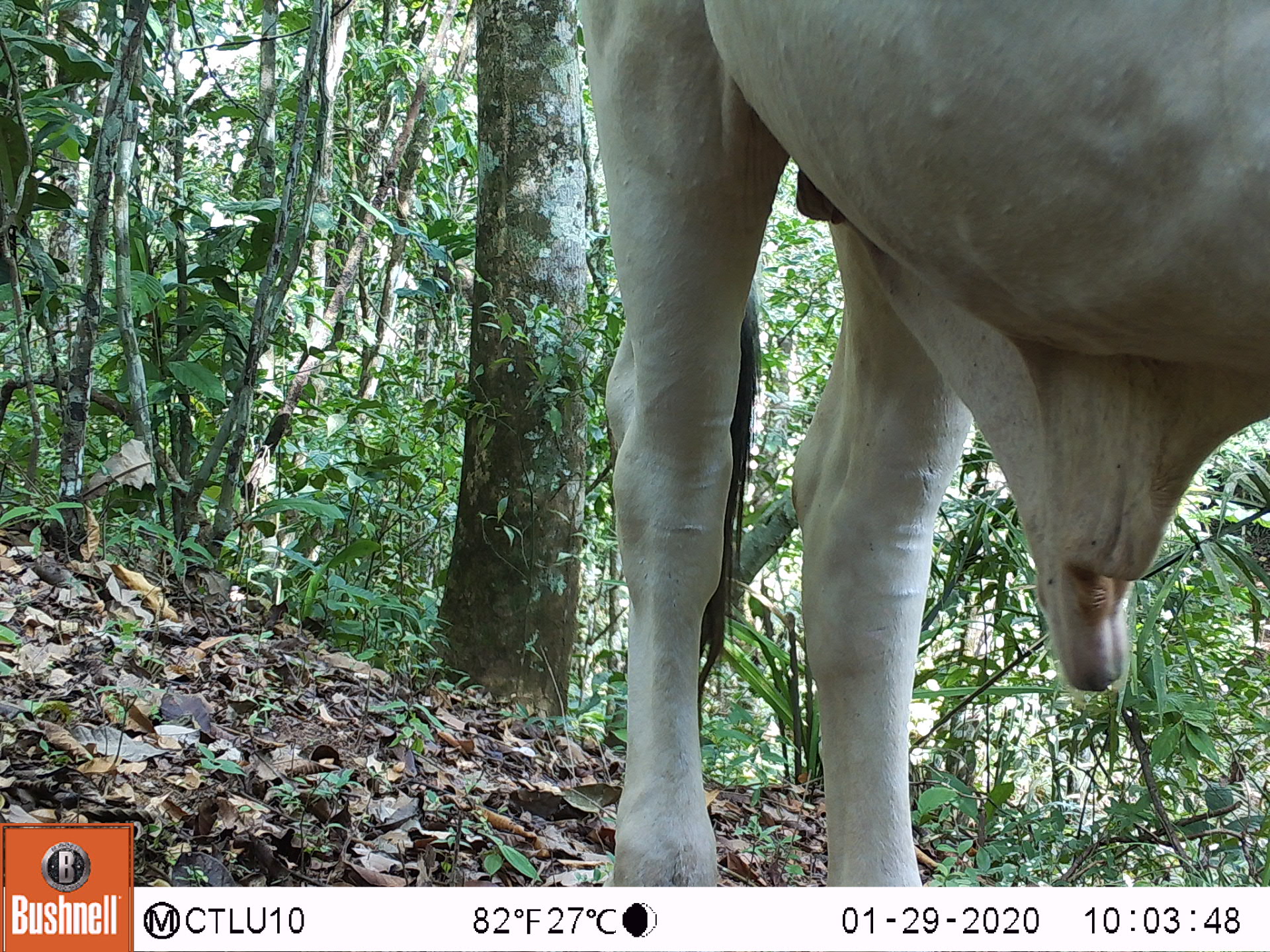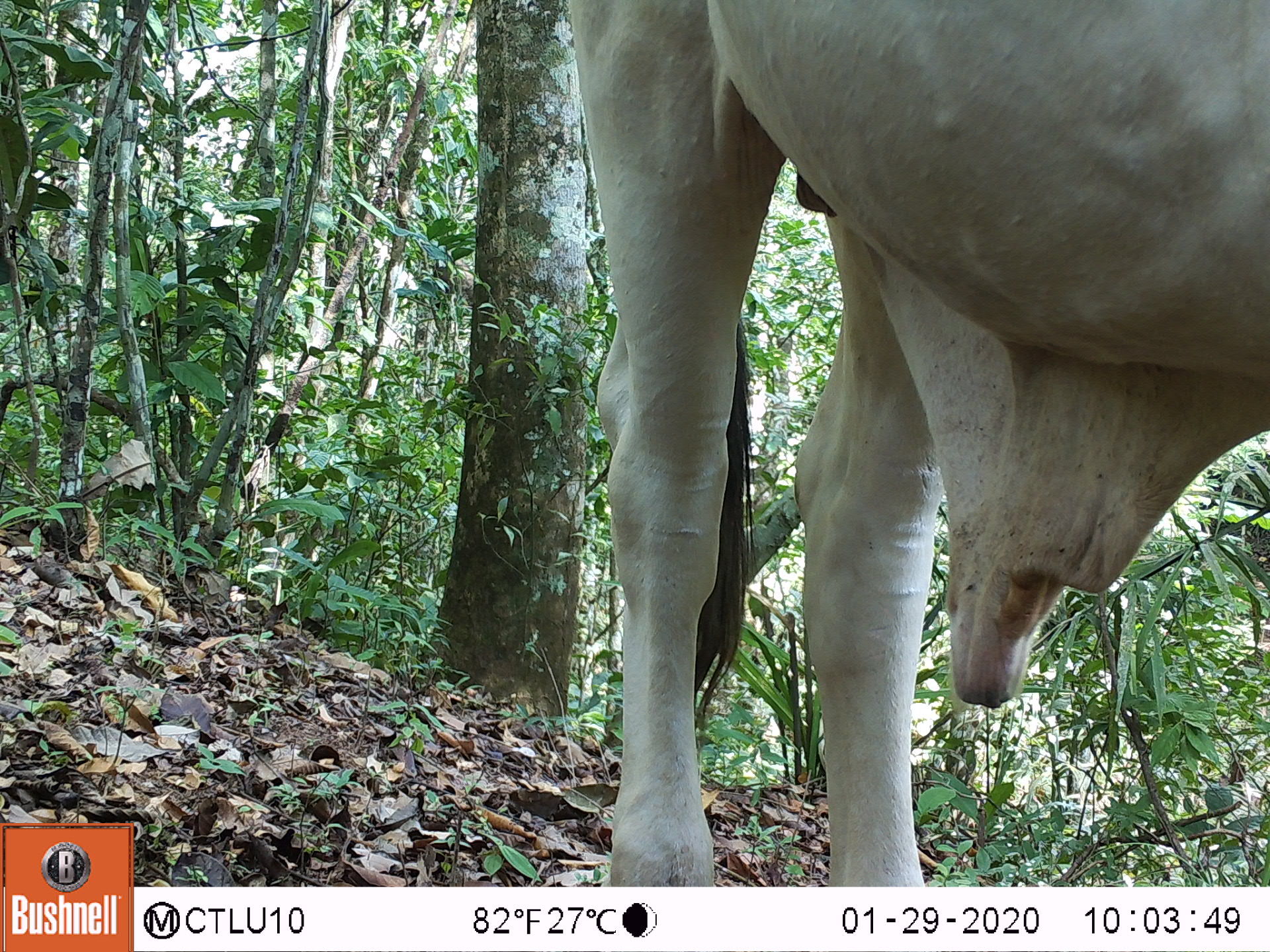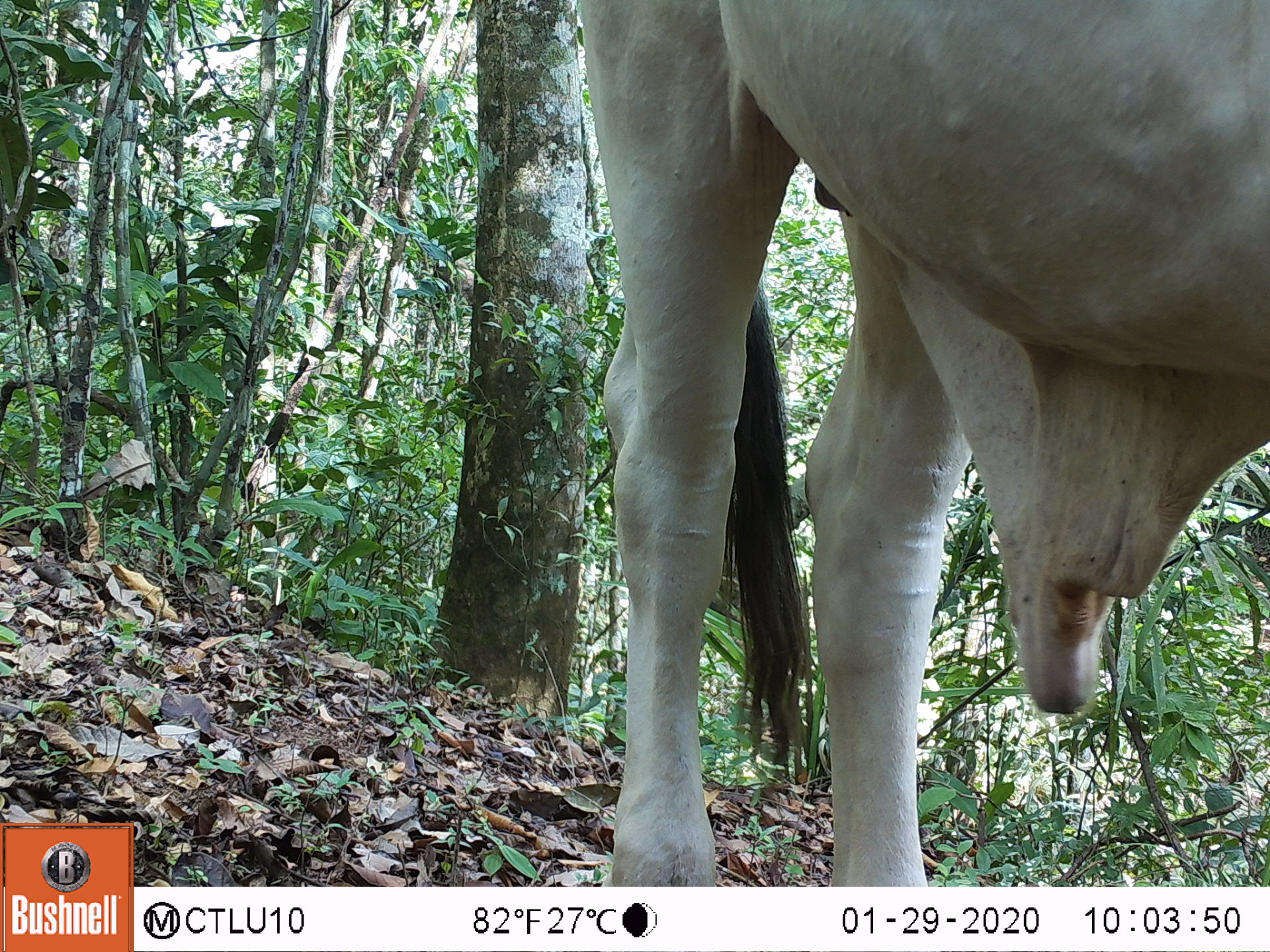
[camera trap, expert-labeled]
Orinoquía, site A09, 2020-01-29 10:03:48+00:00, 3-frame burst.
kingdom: Animalia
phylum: Chordata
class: Mammalia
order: Artiodactyla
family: Bovidae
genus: Bos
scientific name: Bos taurus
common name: cow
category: cattle